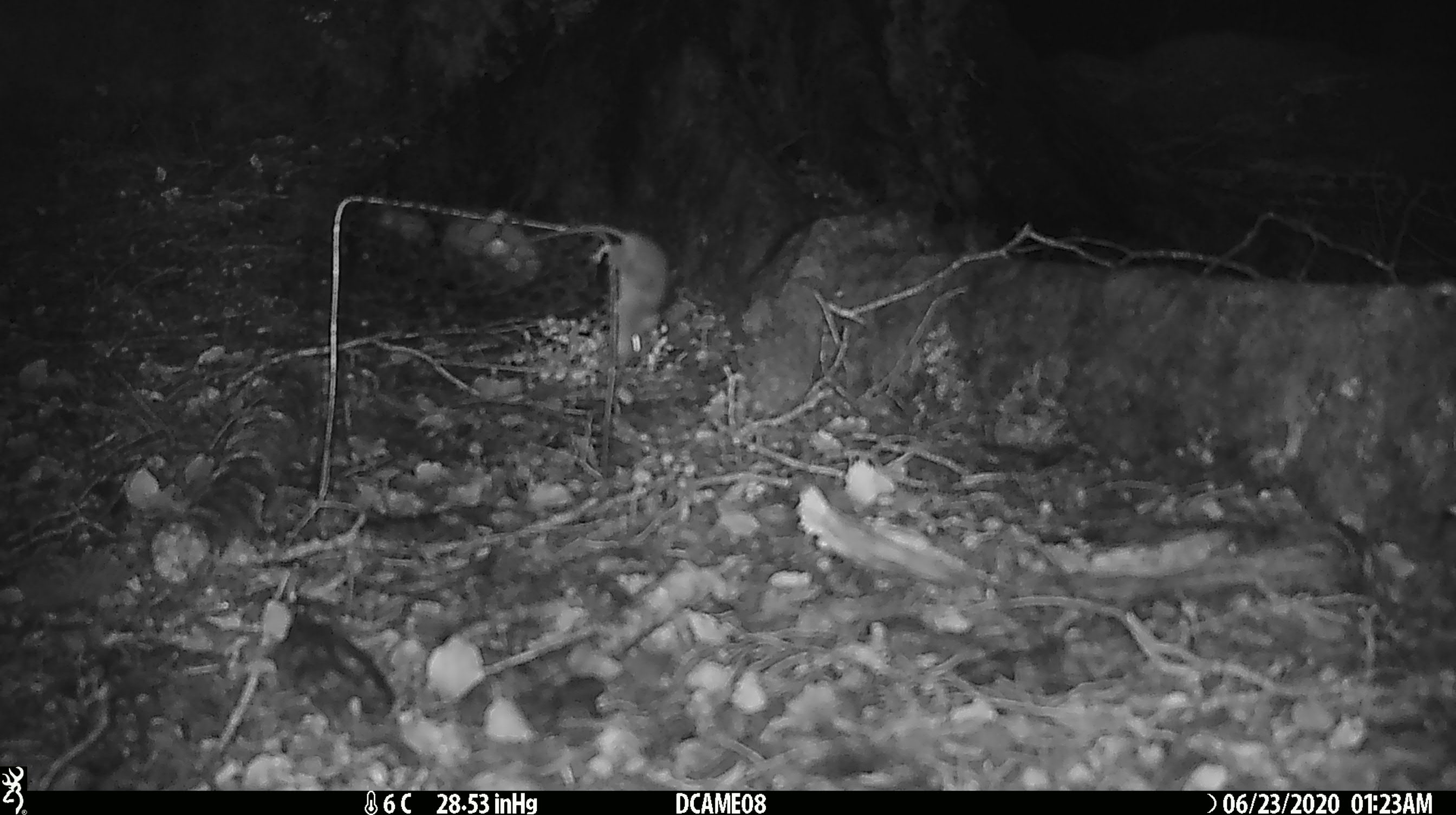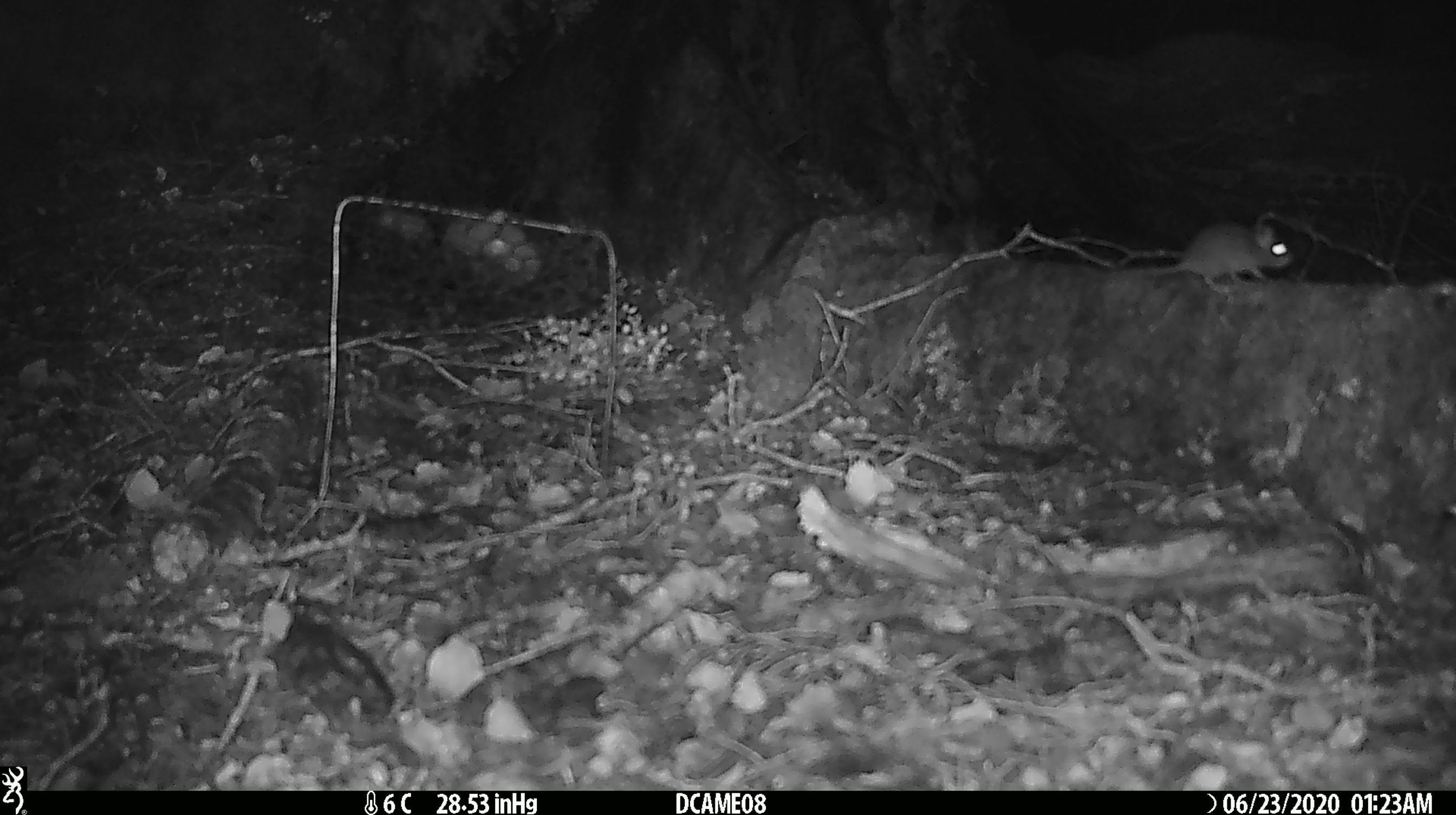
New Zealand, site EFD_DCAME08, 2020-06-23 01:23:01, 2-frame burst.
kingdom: Animalia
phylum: Chordata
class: Mammalia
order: Rodentia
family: Muridae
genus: Mus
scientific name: Mus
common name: mouse